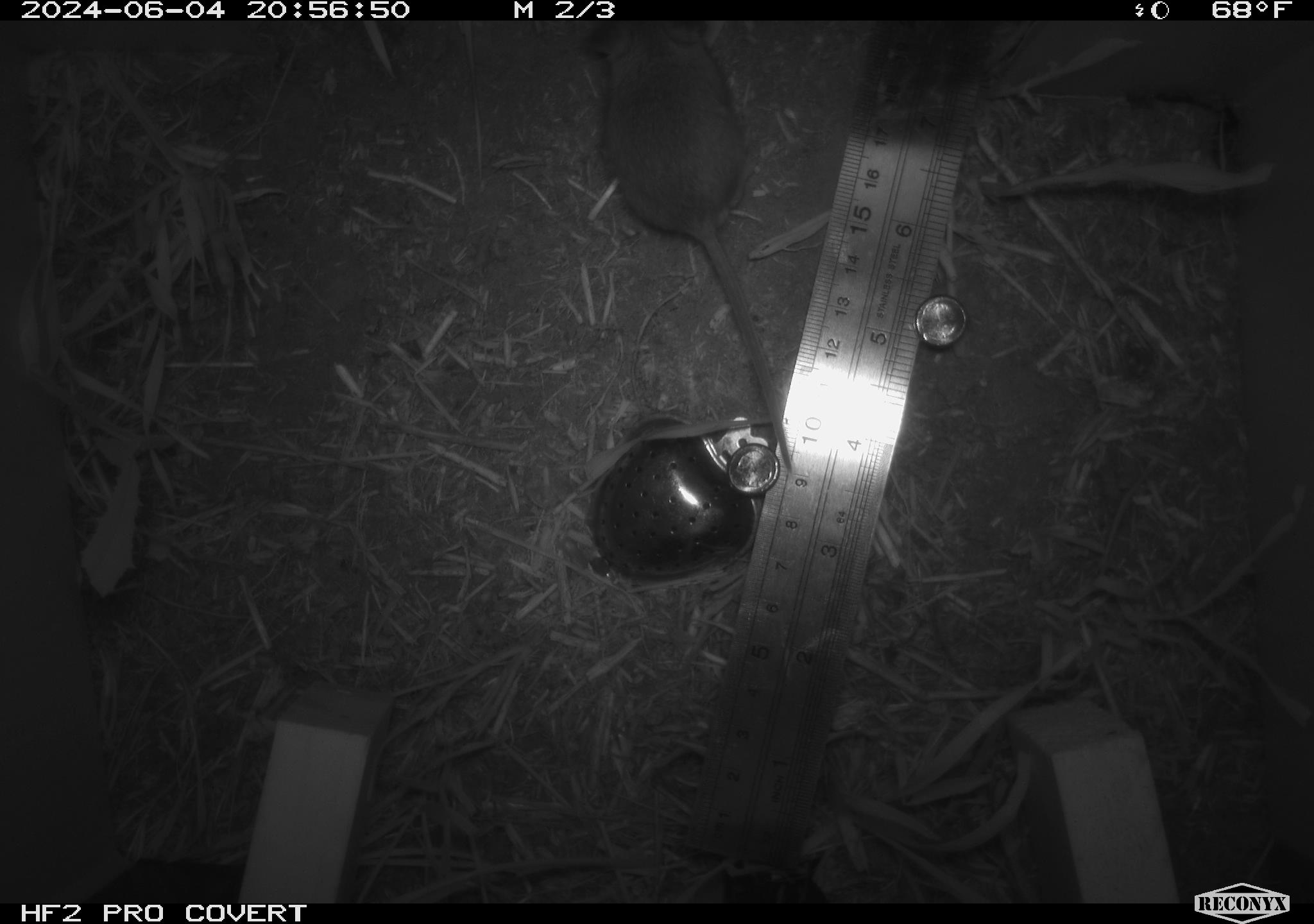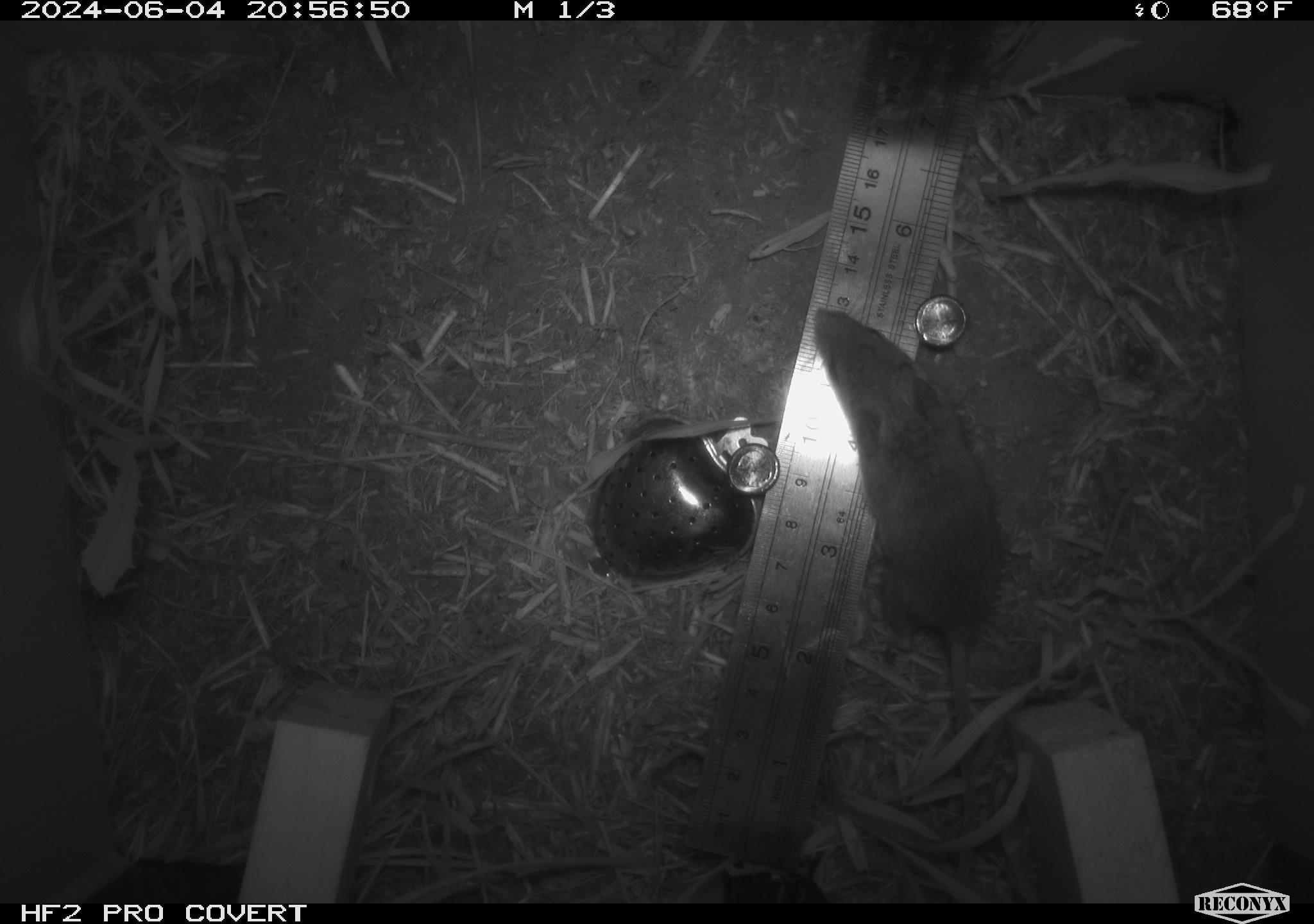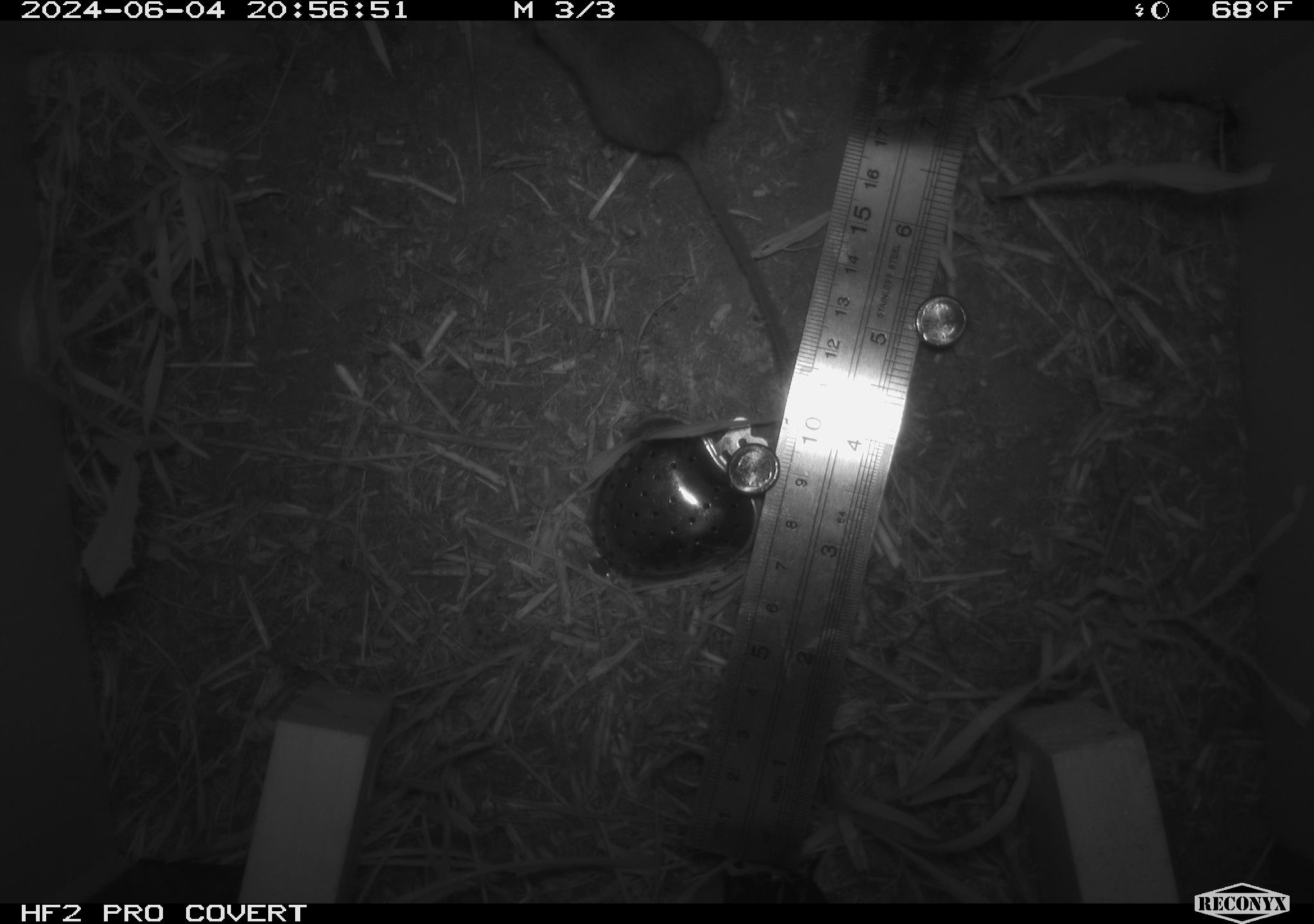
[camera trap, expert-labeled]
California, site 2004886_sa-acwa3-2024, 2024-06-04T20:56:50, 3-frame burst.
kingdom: Animalia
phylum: Chordata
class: Mammalia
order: Rodentia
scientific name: Rodentia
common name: mouse species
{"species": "mouse species (Rodentia)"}